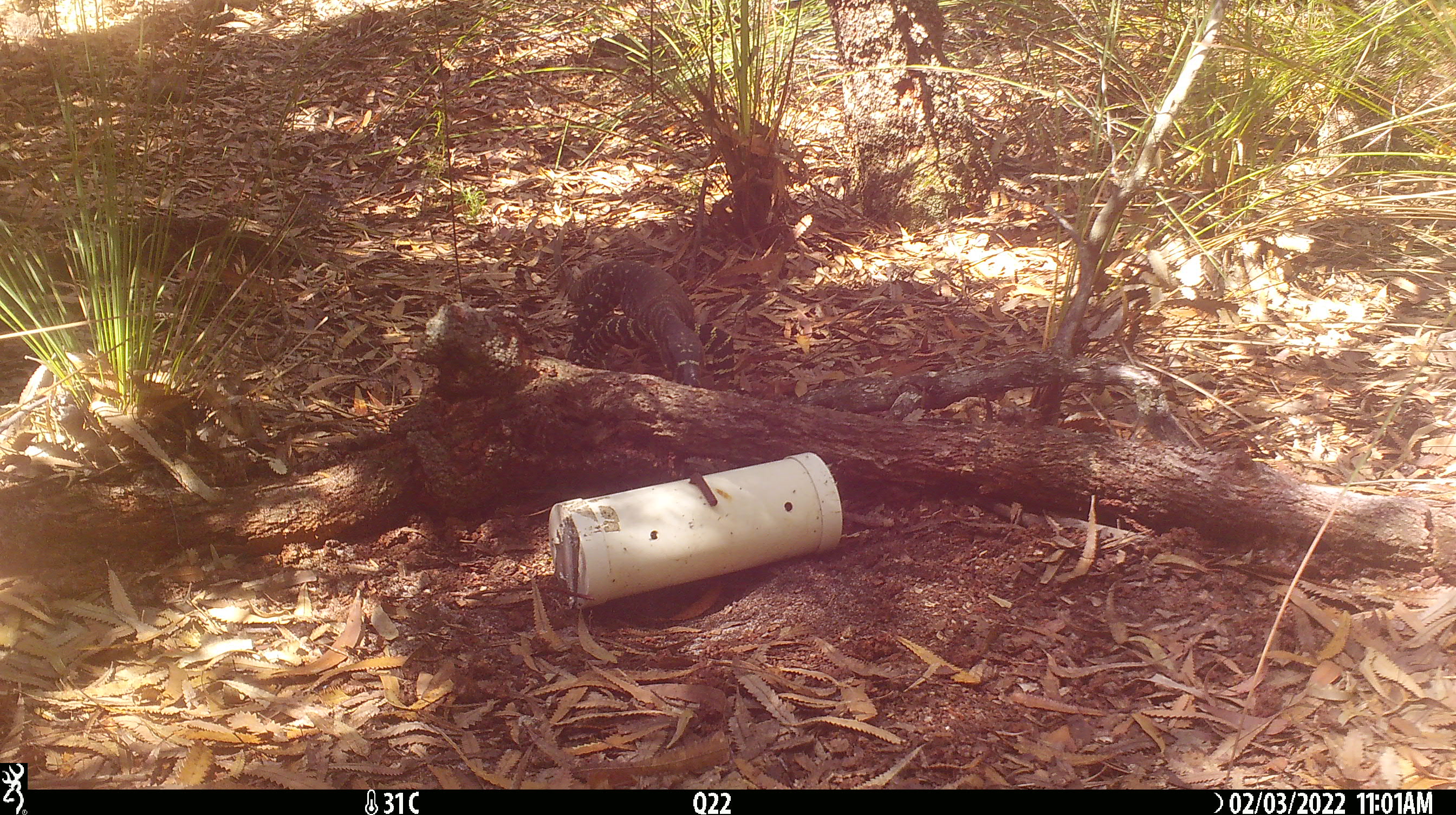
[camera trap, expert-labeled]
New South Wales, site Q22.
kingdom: Animalia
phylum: Chordata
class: Reptilia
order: Squamata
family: Varanidae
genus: Varanus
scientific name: Varanus varius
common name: lace monitor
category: goanna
Goanna (lace monitor) (Varanus varius).